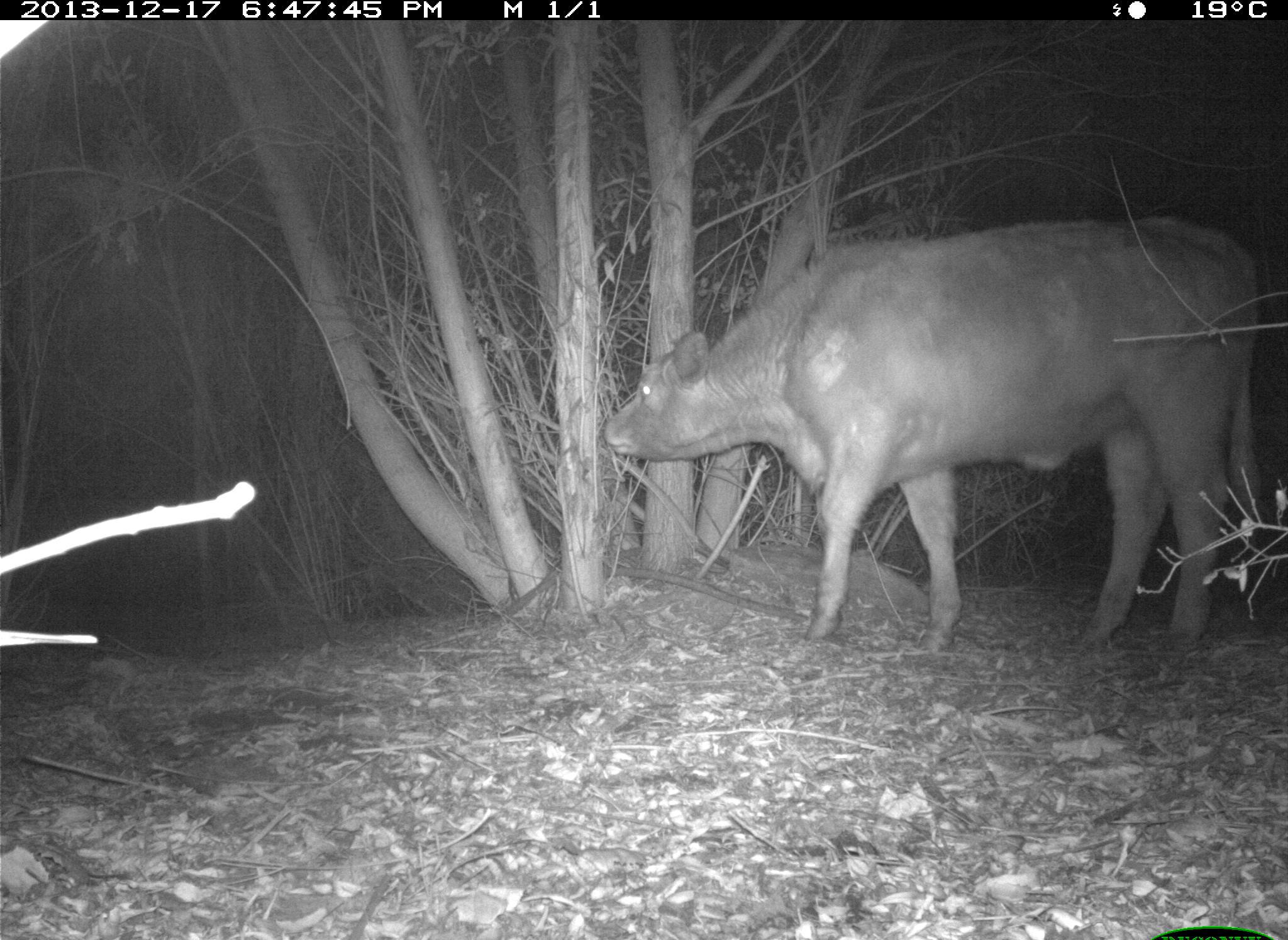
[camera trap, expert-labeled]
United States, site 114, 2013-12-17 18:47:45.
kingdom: Animalia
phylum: Chordata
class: Mammalia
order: Artiodactyla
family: Bovidae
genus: Bos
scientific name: Bos taurus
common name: cow